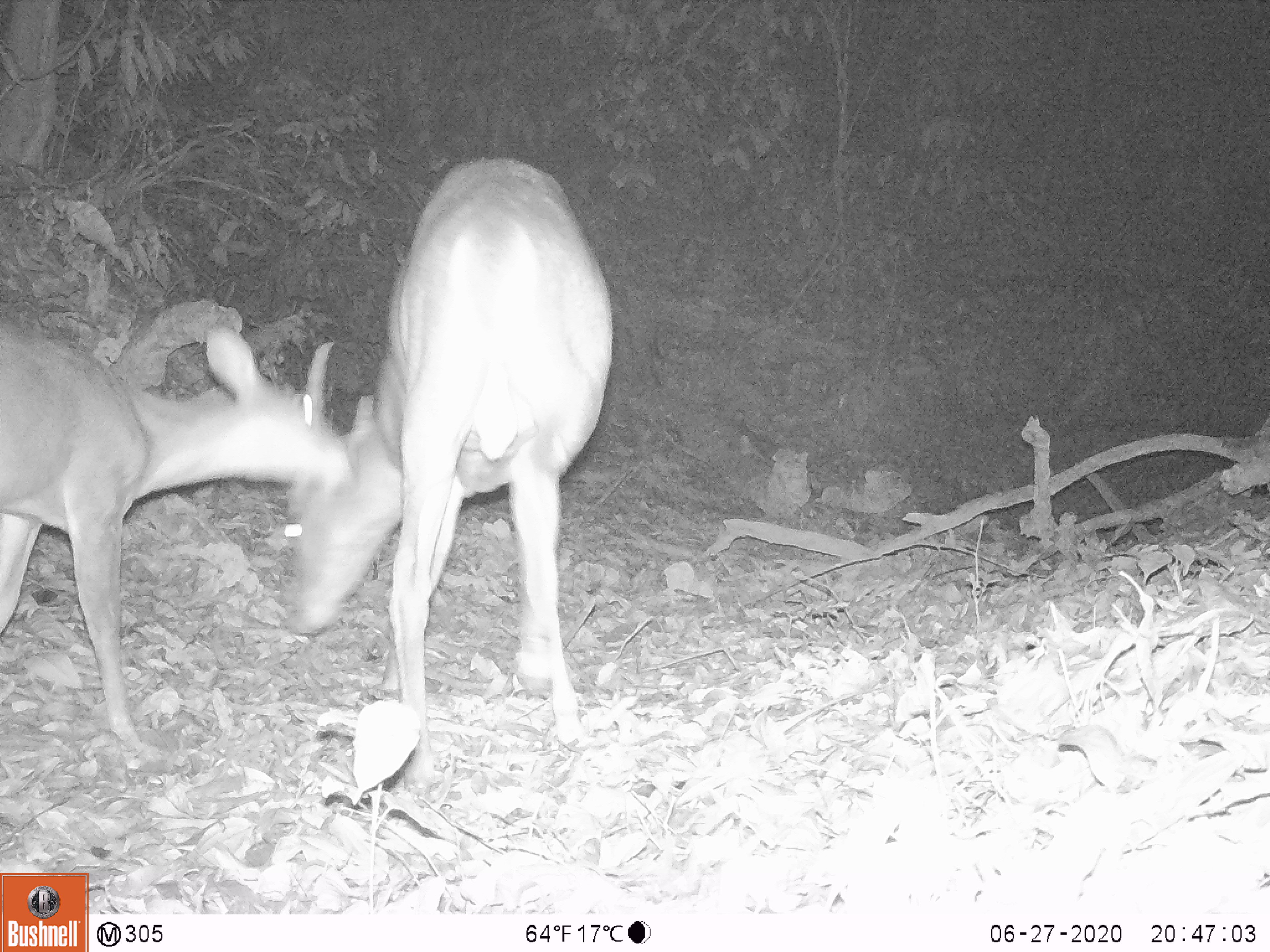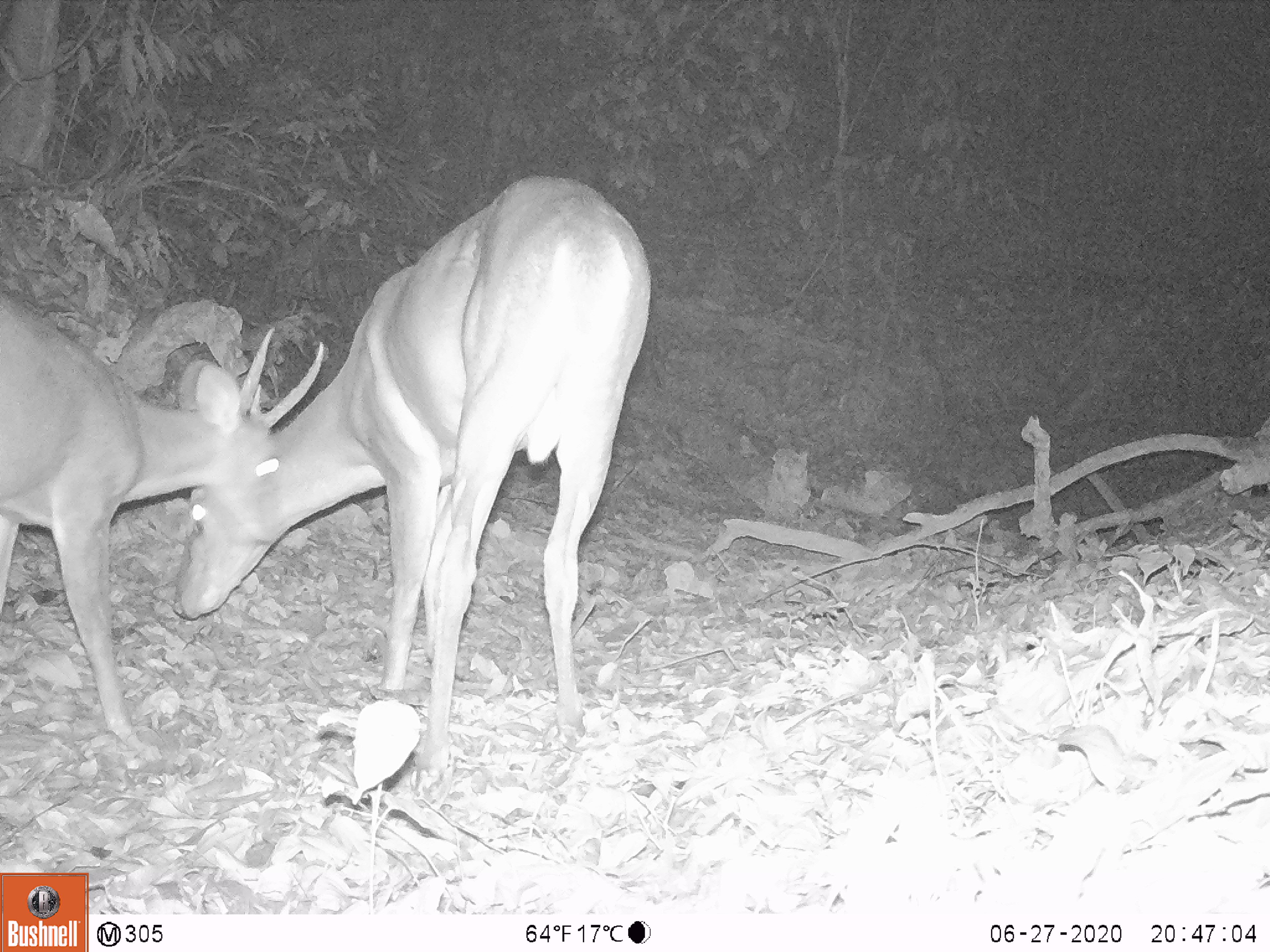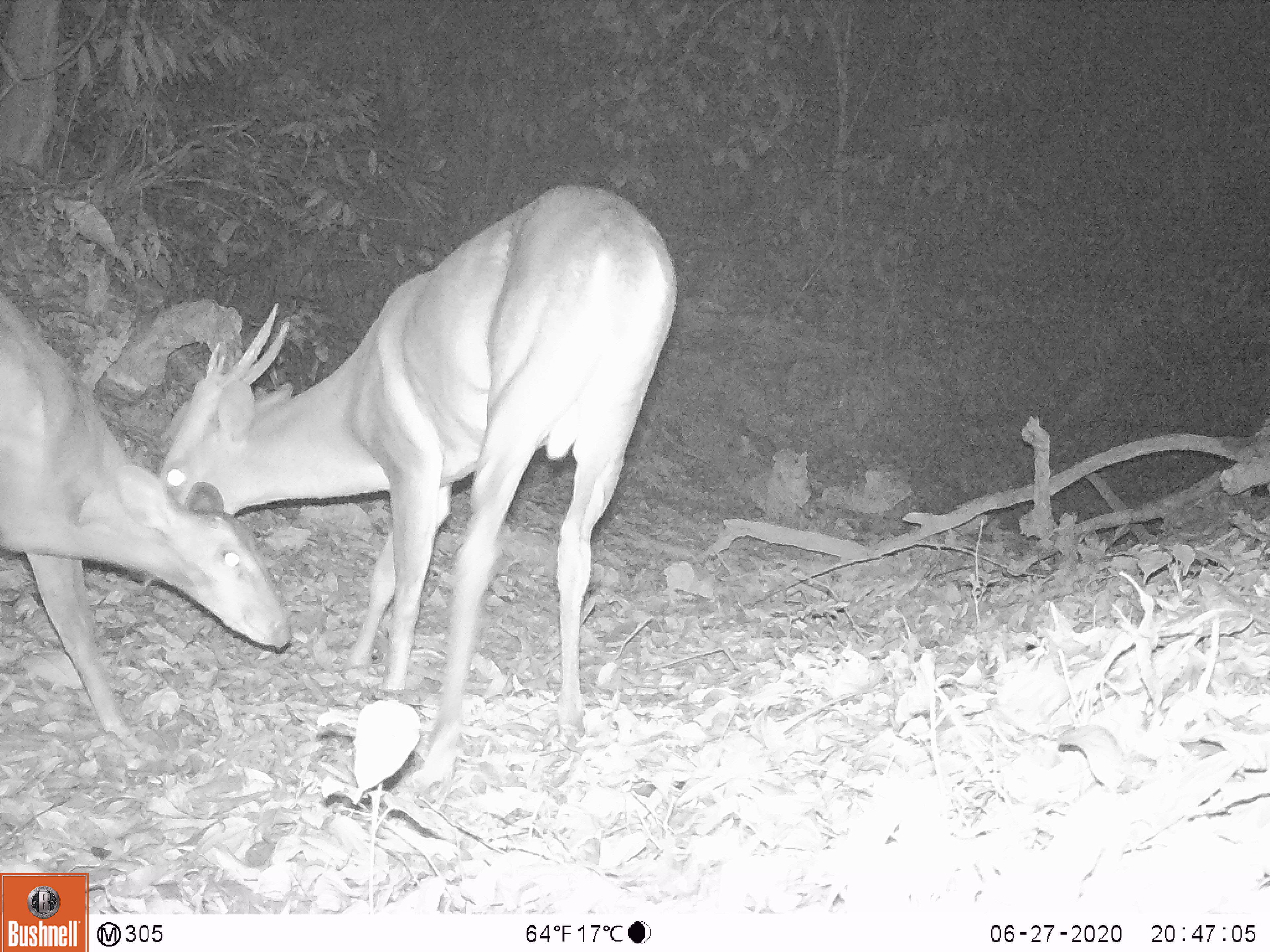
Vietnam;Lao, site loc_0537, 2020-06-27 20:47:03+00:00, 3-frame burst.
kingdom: Animalia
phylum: Chordata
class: Mammalia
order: Artiodactyla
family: Cervidae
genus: Muntiacus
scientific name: Muntiacus vuquangensis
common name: large-antlered muntjac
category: large antlered muntjac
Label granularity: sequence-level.